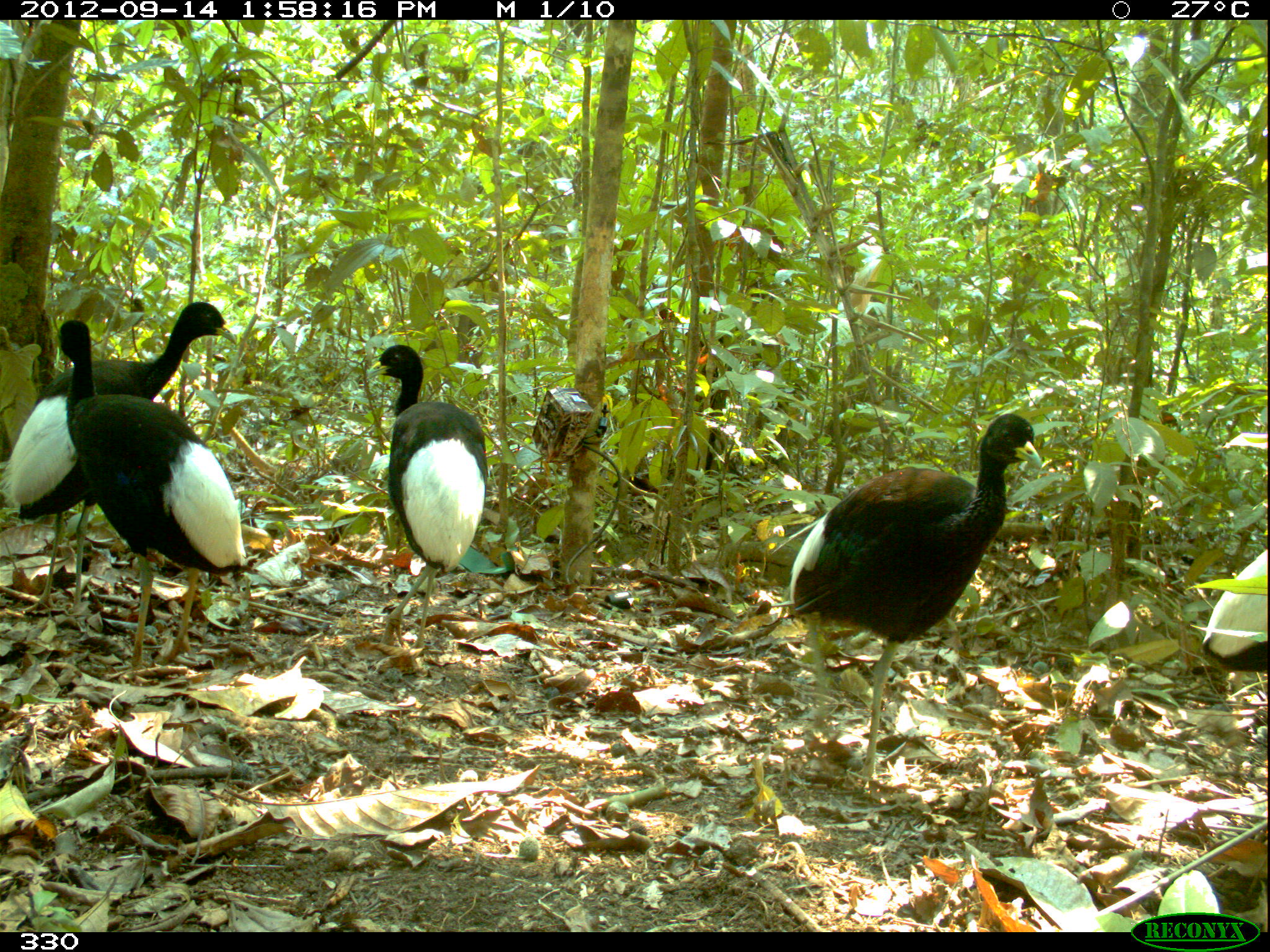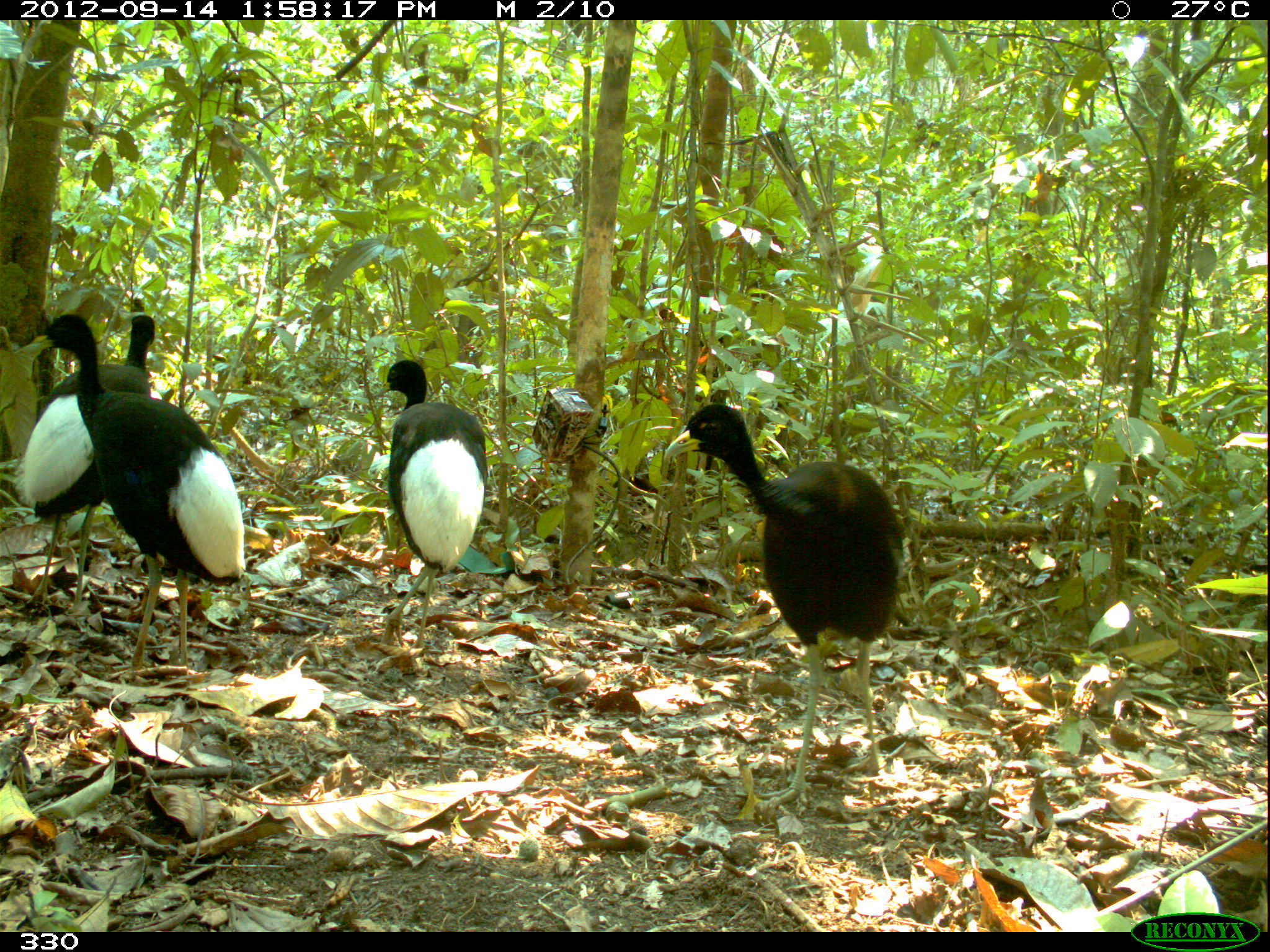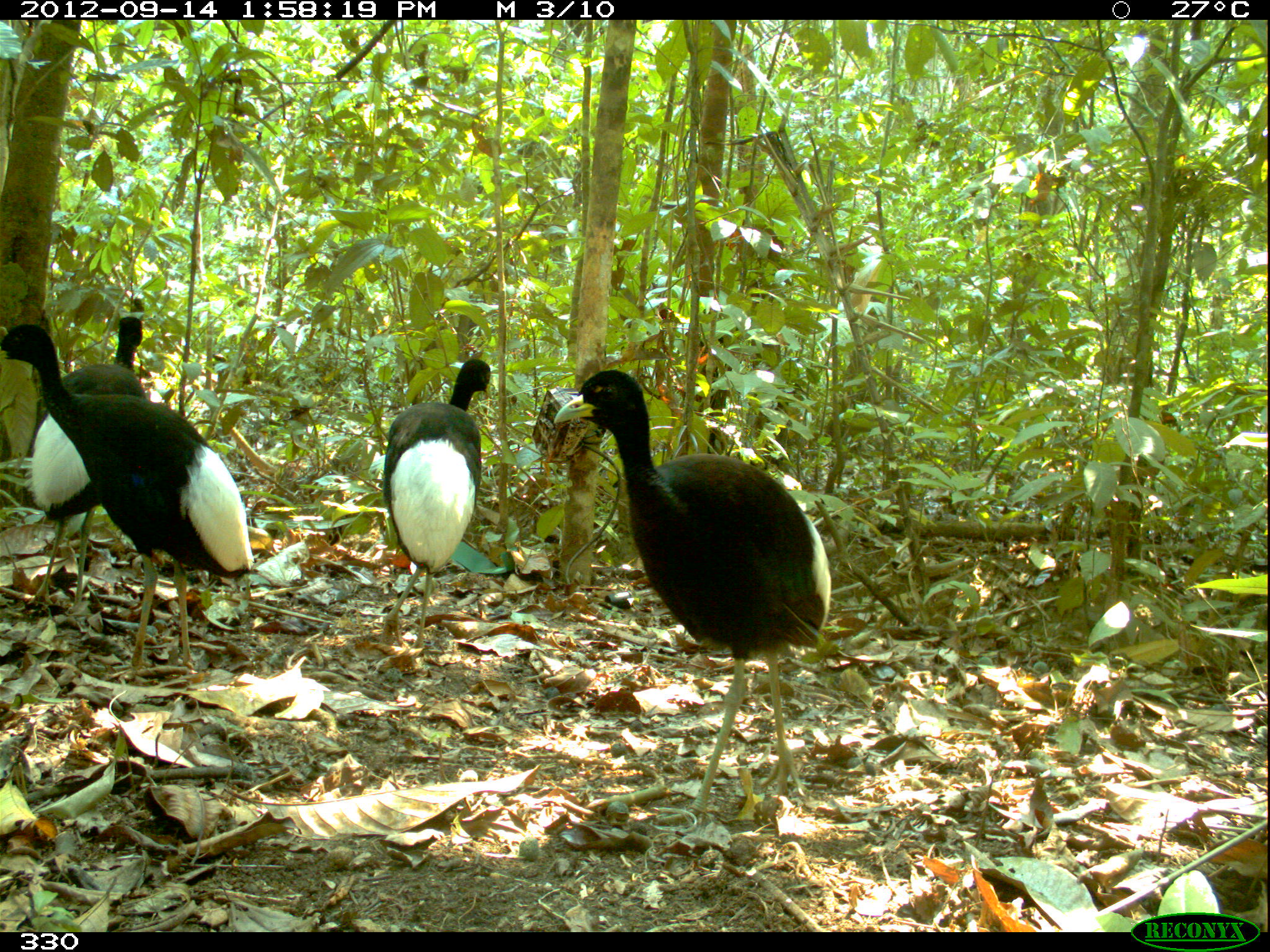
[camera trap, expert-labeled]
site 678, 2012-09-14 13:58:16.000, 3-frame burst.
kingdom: Animalia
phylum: Chordata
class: Aves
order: Gruiformes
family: Psophiidae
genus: Psophia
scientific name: Psophia leucoptera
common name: pale-winged trumpeter